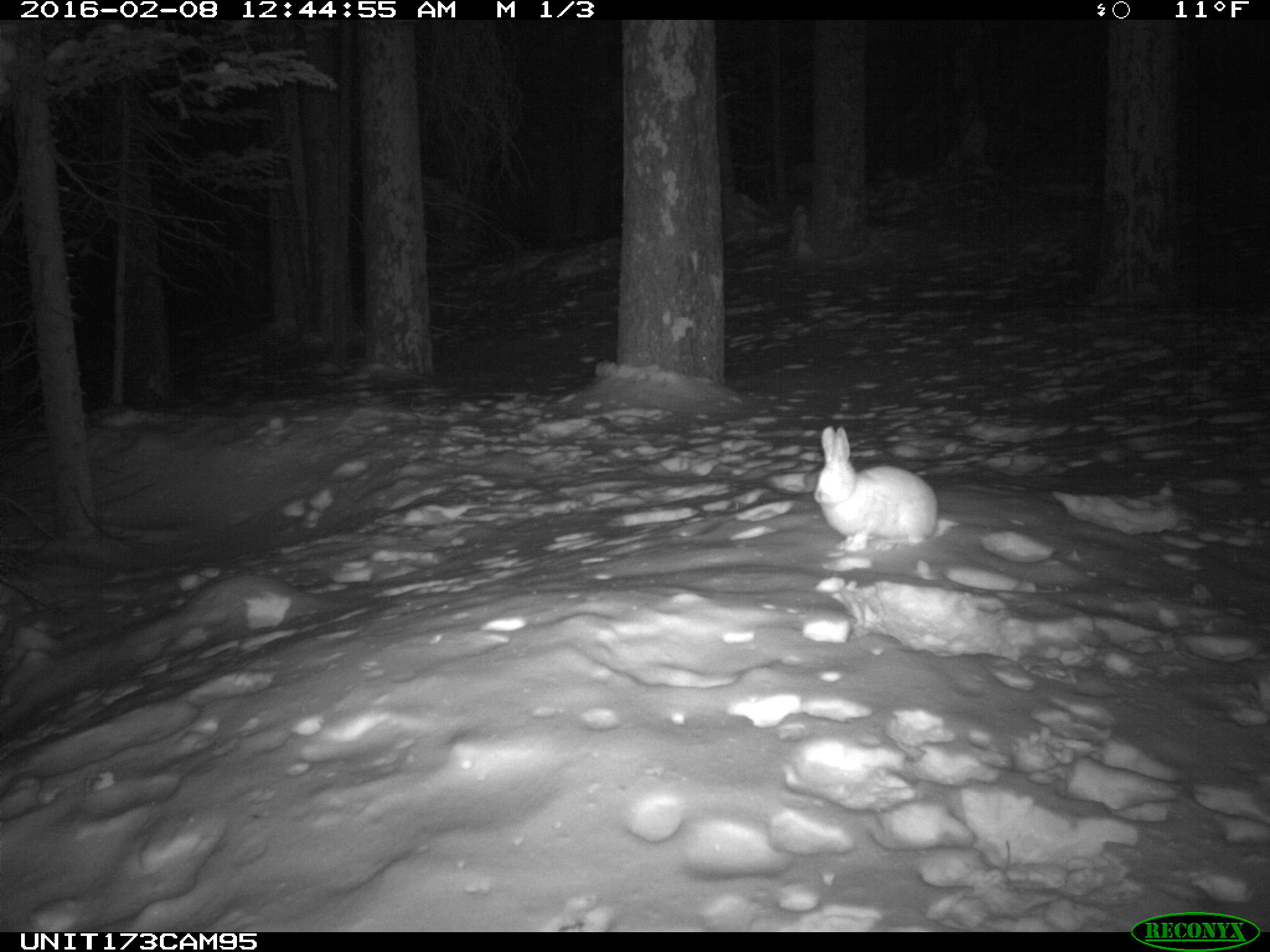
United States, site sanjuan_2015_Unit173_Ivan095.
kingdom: Animalia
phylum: Chordata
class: Mammalia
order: Lagomorpha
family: Leporidae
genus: Lepus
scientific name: Lepus americanus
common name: snowshoe hare